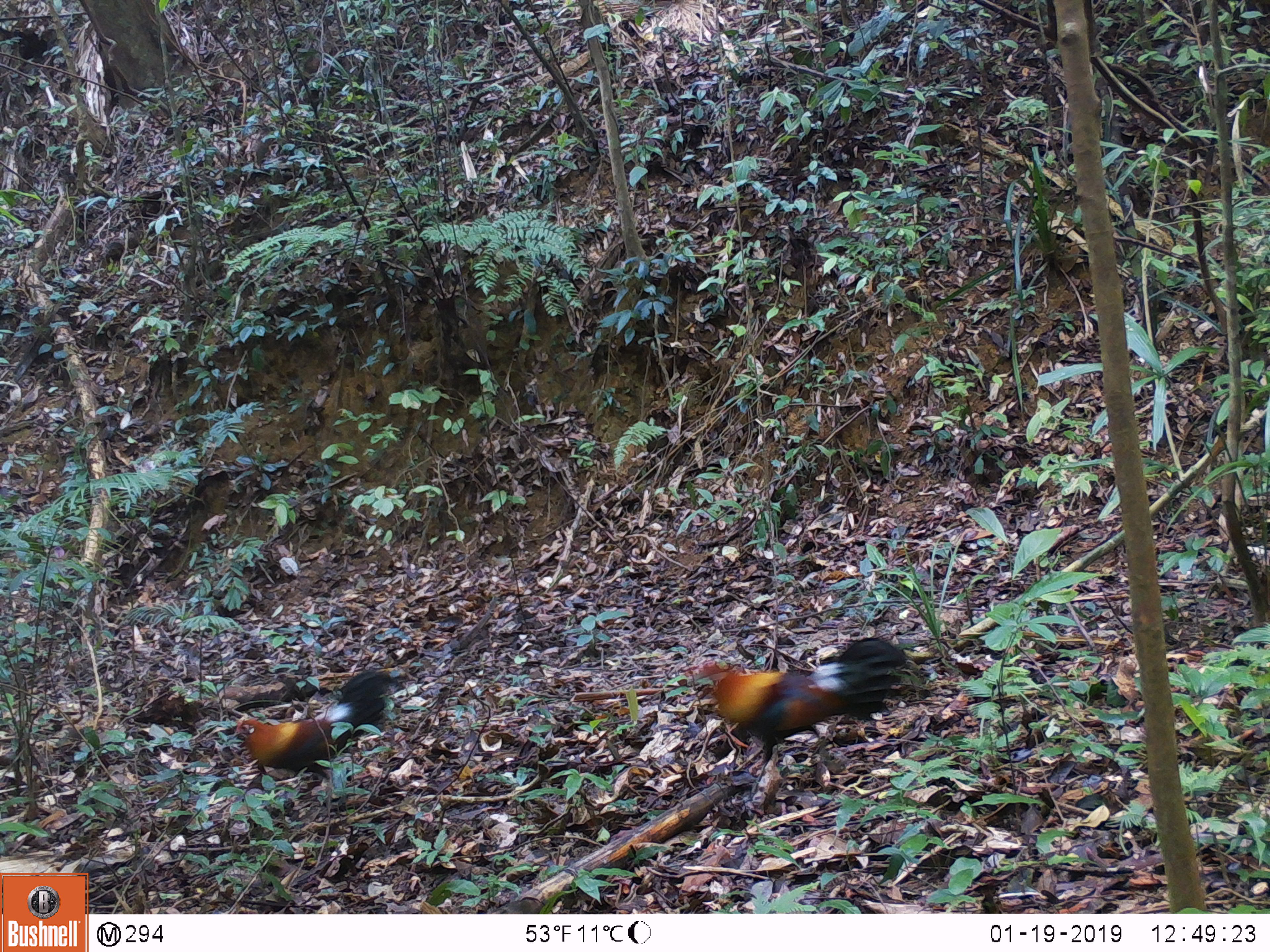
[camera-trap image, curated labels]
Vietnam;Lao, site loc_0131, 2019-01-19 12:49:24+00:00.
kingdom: Animalia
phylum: Chordata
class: Aves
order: Galliformes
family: Phasianidae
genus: Gallus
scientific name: Gallus gallus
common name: red junglefowl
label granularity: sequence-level